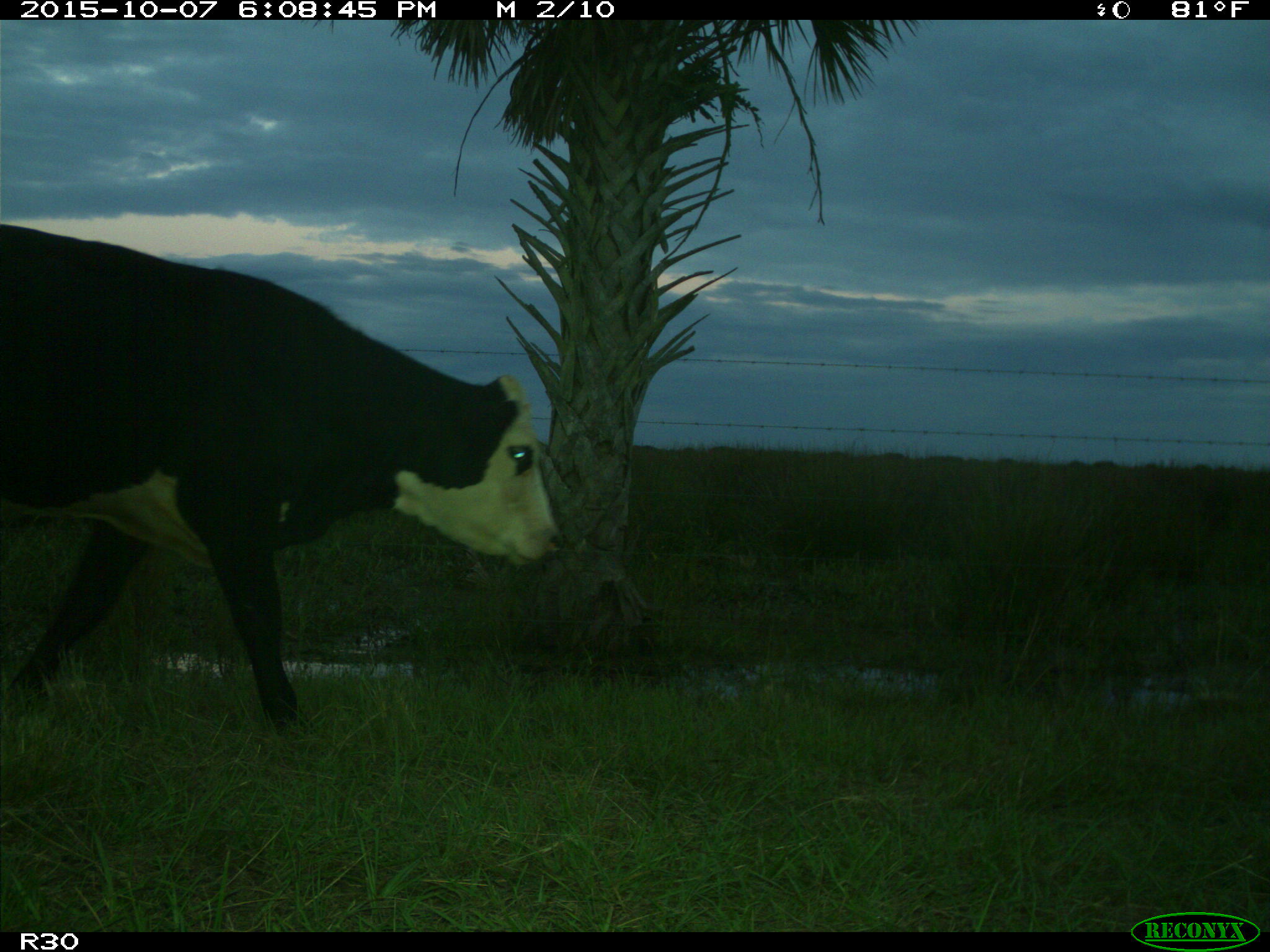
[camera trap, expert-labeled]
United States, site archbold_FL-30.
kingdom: Animalia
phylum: Chordata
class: Mammalia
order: Artiodactyla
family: Bovidae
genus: Bos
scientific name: Bos taurus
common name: domestic cow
Bos taurus (domestic cow).